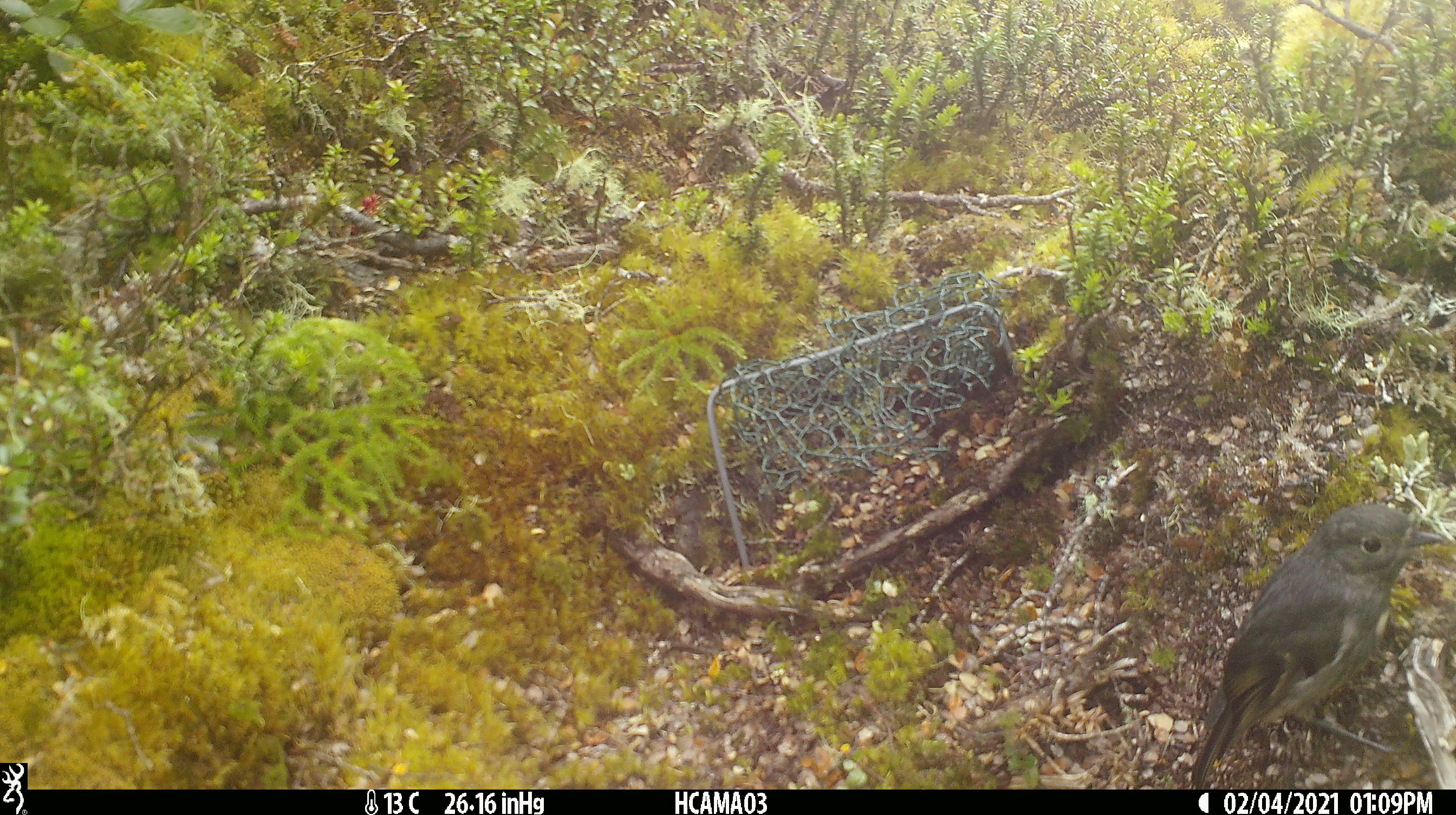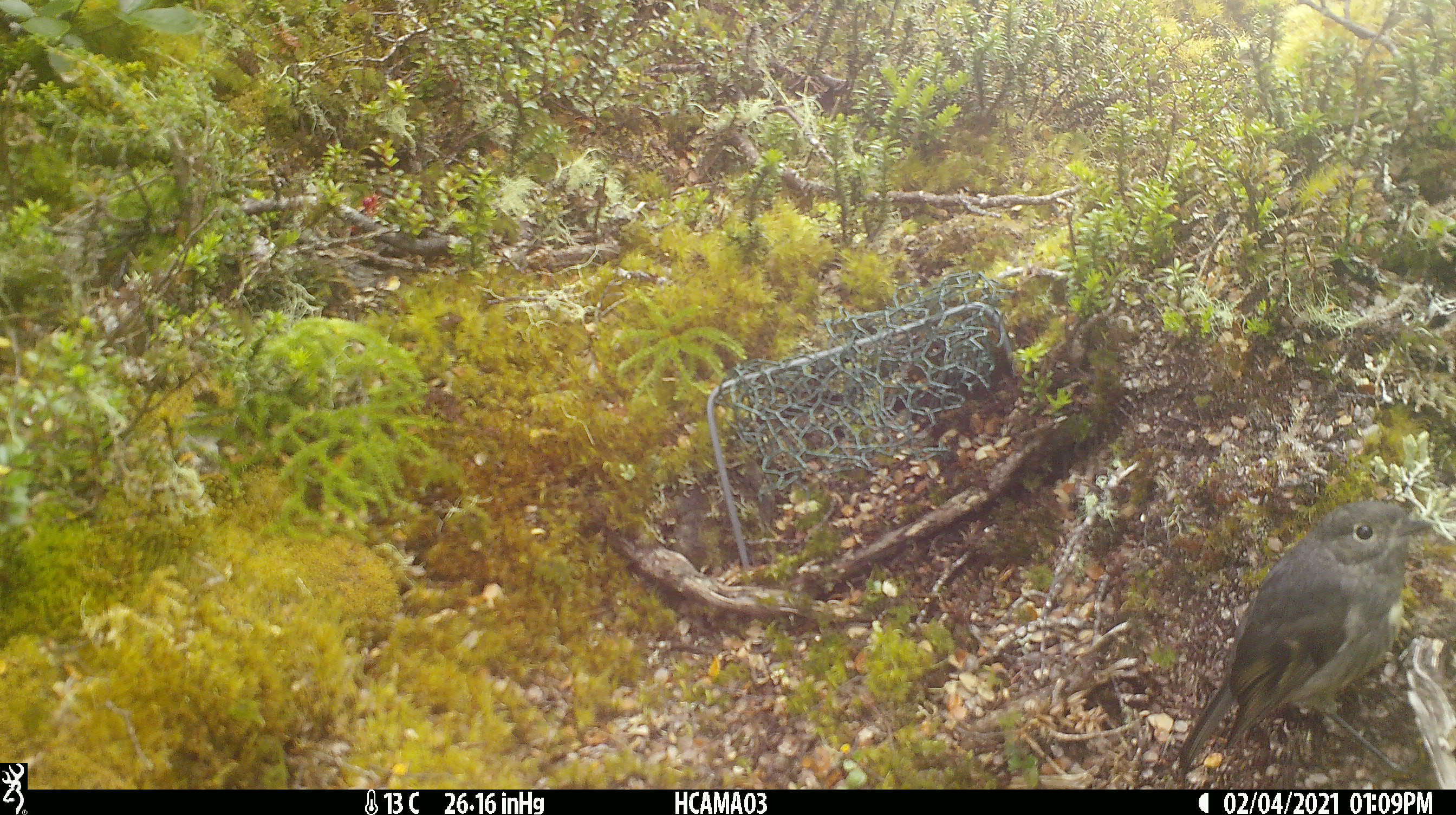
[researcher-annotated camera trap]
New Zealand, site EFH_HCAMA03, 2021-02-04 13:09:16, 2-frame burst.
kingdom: Animalia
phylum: Chordata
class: Aves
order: Passeriformes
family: Petroicidae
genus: Petroica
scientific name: Petroica australis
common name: new zealand robin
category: robin